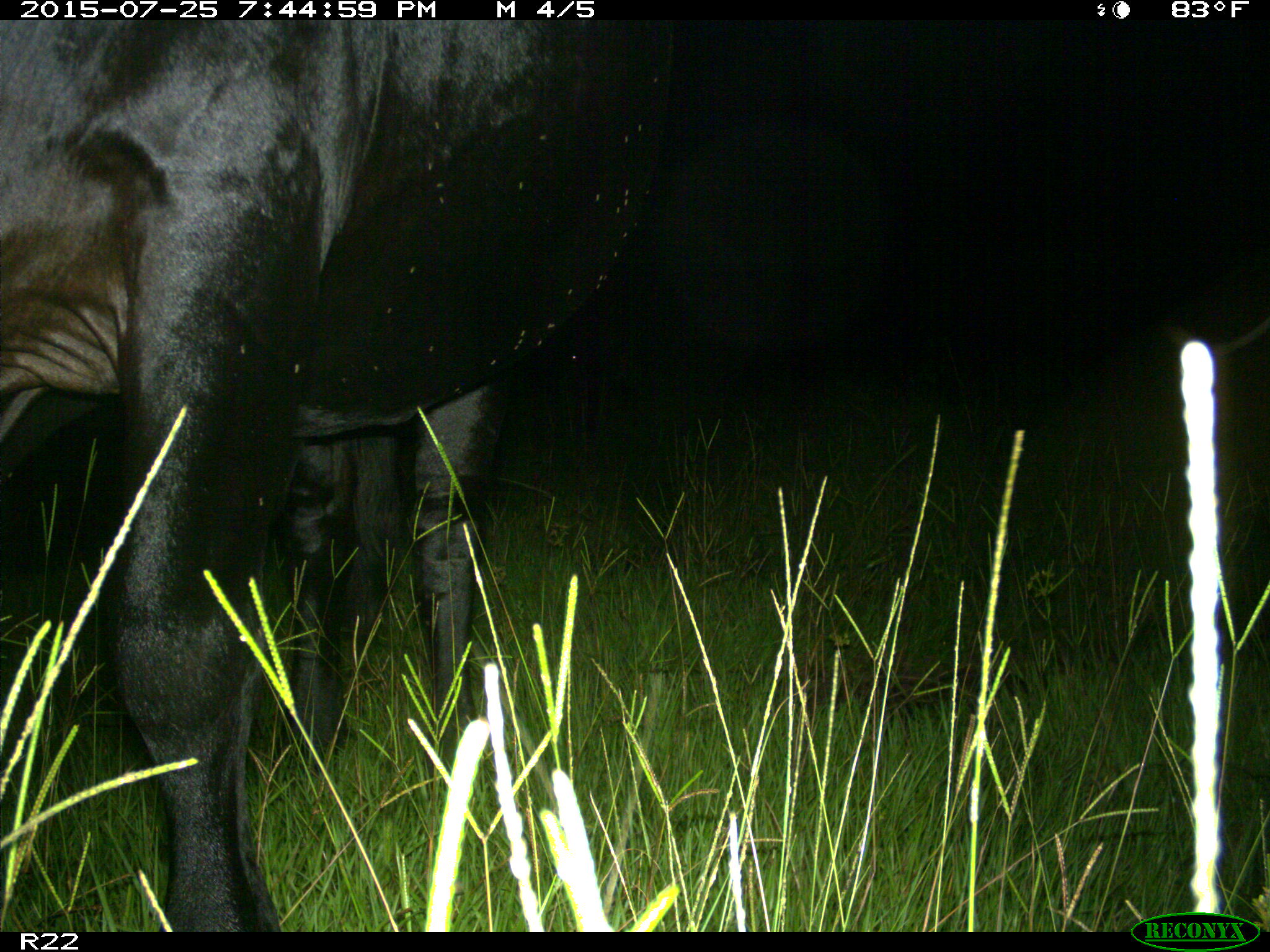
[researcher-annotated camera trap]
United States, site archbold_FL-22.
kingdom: Animalia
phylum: Chordata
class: Mammalia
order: Artiodactyla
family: Bovidae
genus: Bos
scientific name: Bos taurus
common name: domestic cow